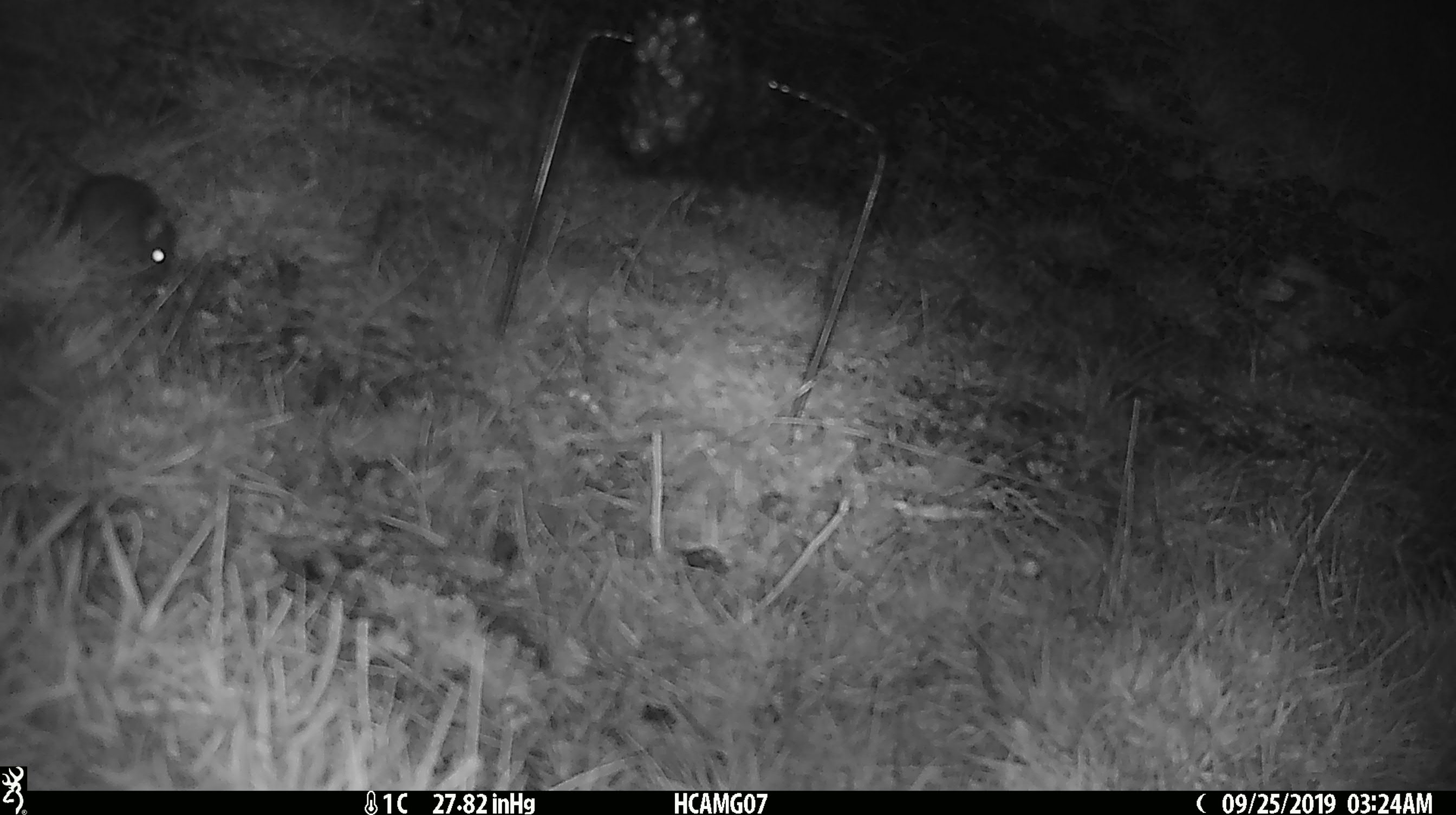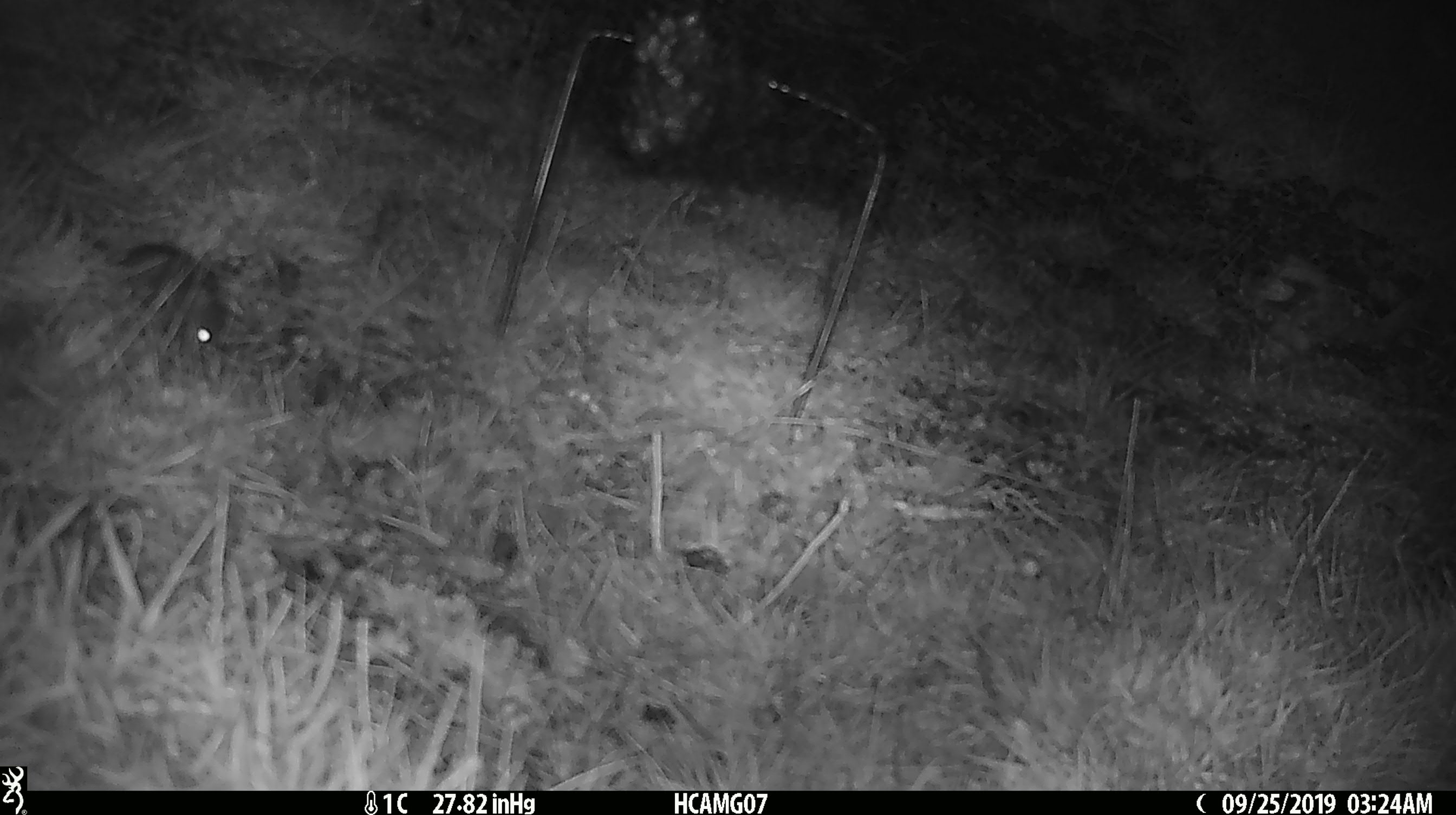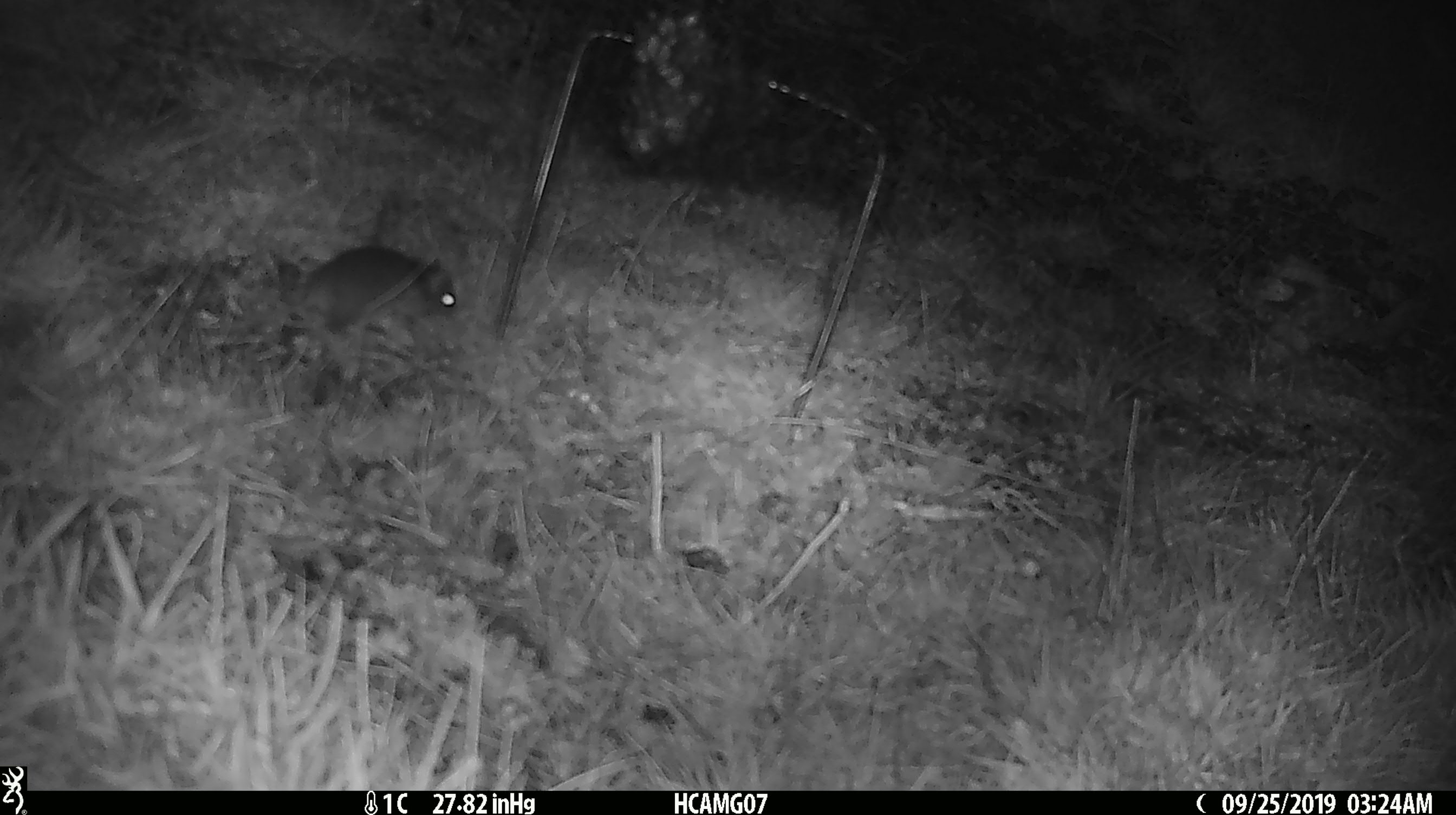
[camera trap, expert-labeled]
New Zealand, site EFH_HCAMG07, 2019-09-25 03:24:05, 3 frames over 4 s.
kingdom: Animalia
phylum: Chordata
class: Mammalia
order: Rodentia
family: Muridae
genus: Mus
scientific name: Mus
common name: mouse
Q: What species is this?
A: Mouse (Mus).